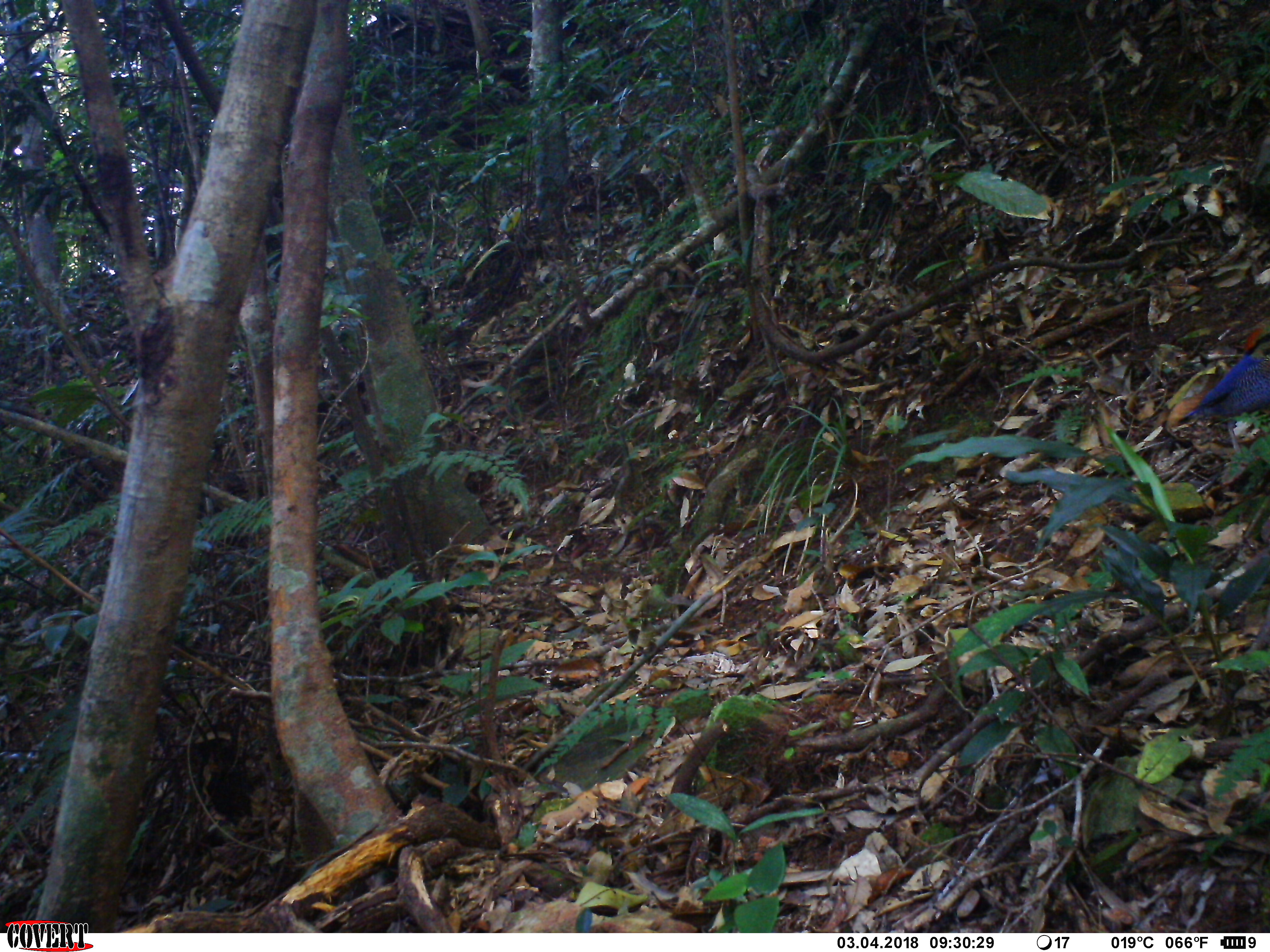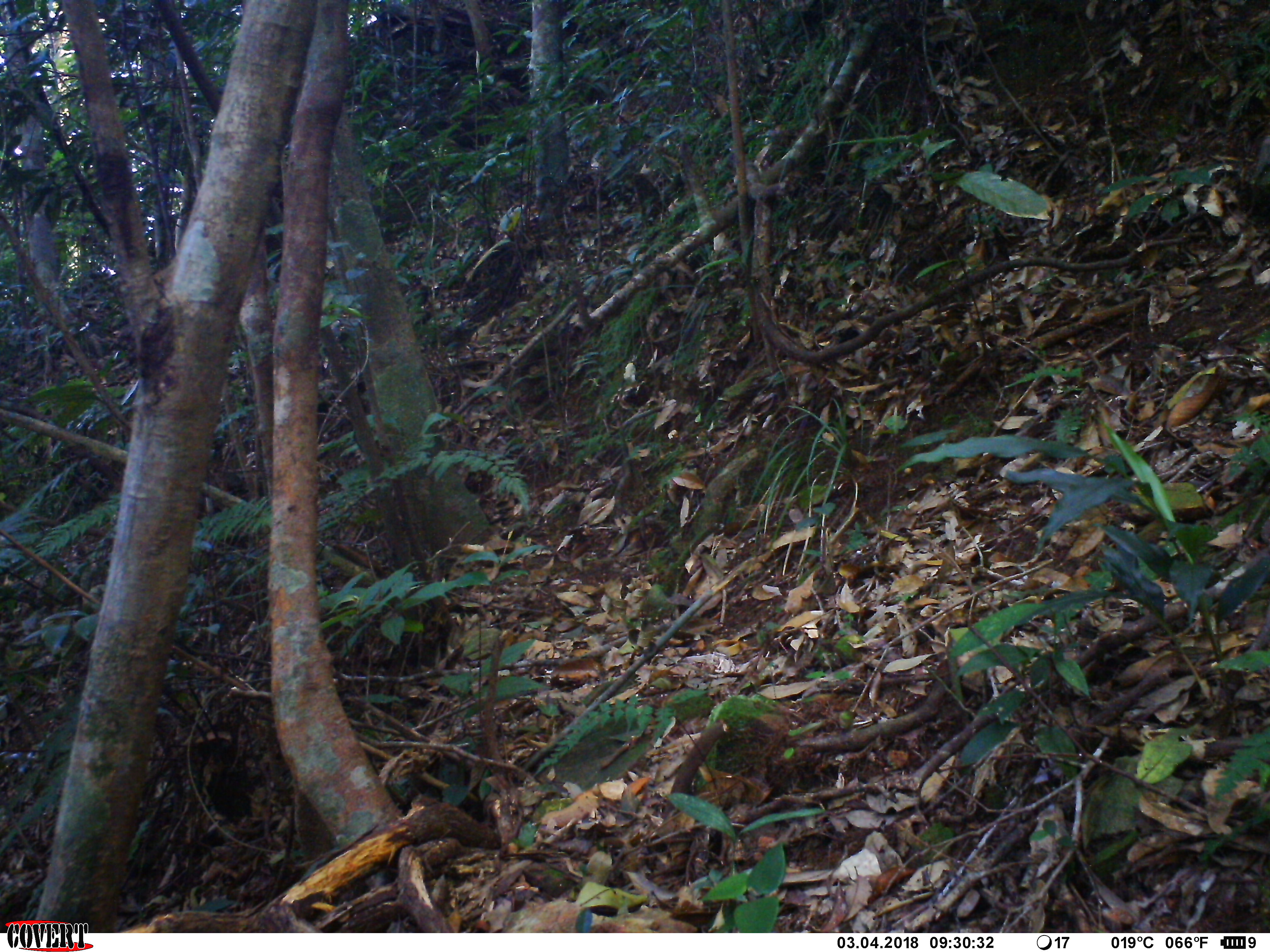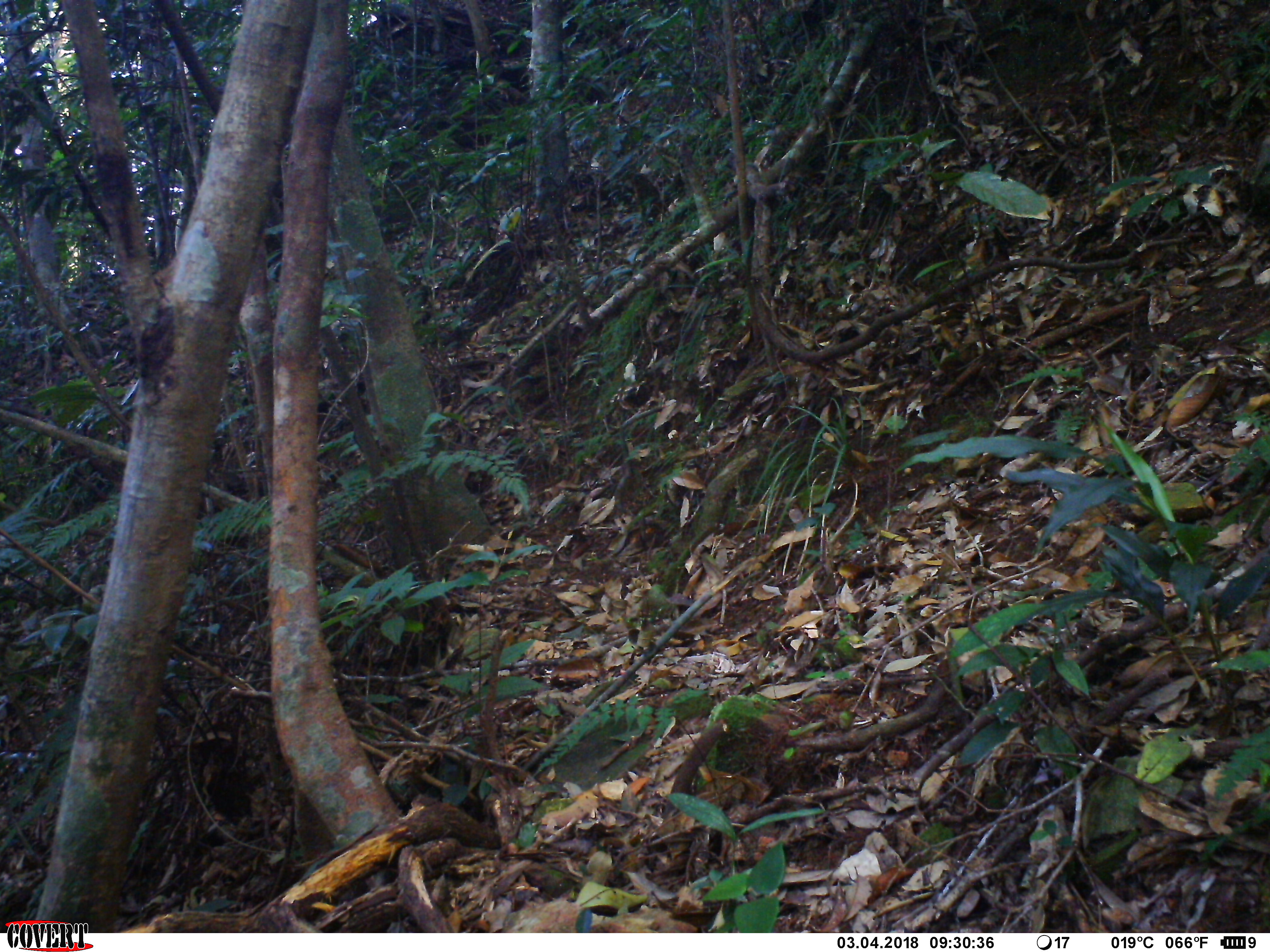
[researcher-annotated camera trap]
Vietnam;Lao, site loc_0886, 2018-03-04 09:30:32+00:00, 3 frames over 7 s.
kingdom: Animalia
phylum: Chordata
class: Aves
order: Passeriformes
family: Muscicapidae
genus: Myophonus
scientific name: Myophonus caeruleus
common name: blue whistling thrush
Blue whistling thrush (Myophonus caeruleus). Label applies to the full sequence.